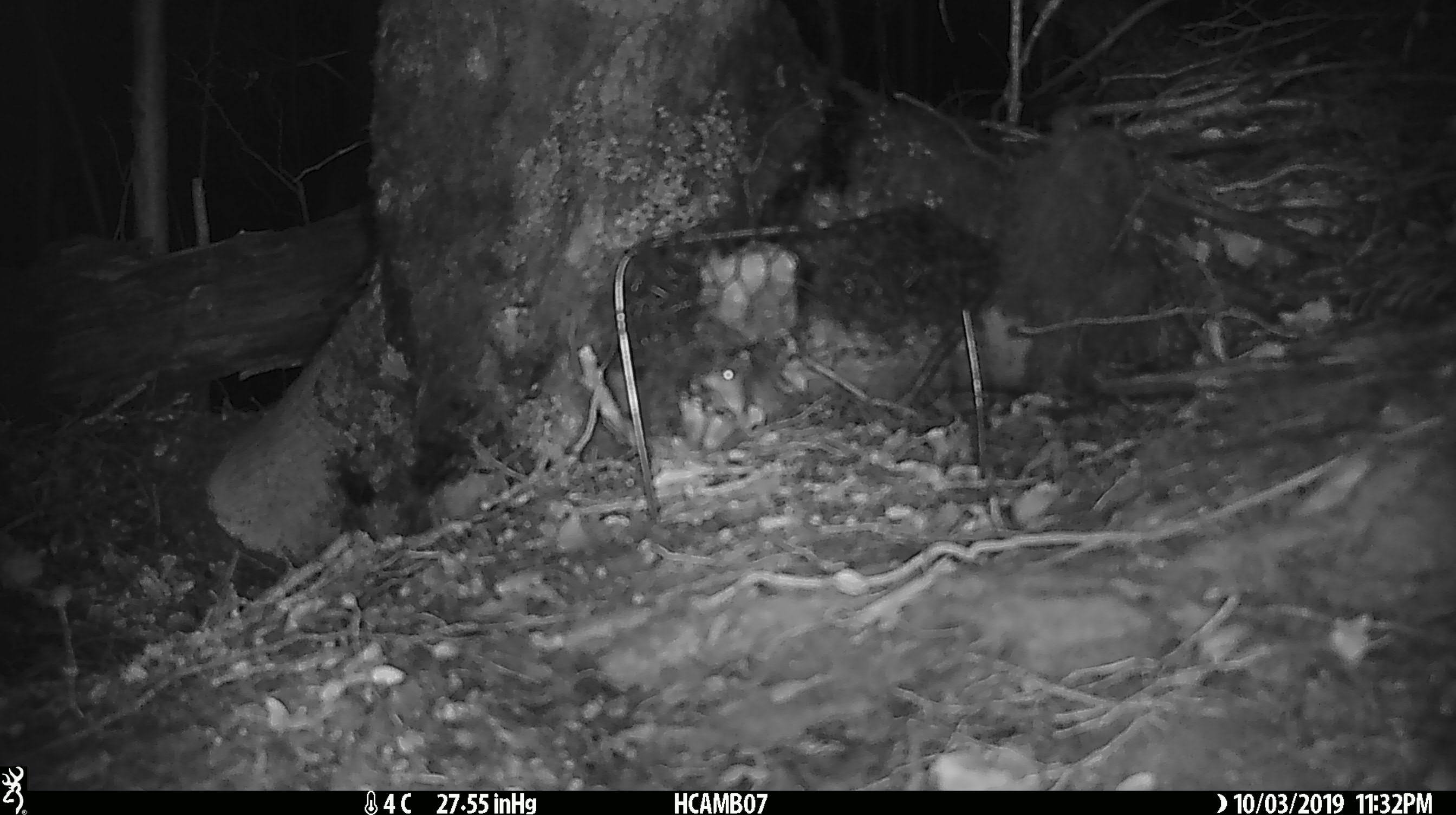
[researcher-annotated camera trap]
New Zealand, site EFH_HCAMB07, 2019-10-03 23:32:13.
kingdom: Animalia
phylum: Chordata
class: Mammalia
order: Rodentia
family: Muridae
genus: Mus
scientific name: Mus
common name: mouse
Mouse (Mus).